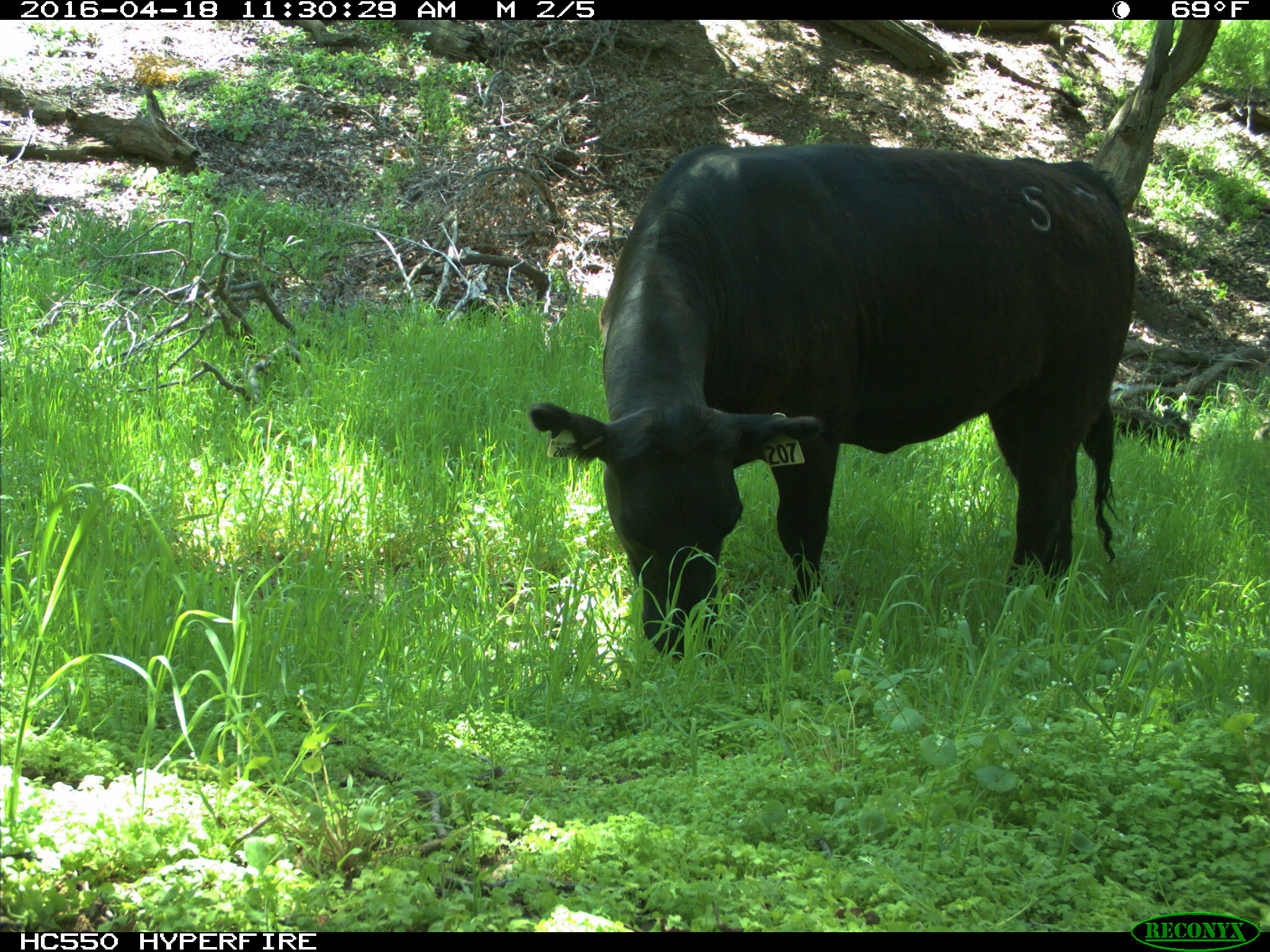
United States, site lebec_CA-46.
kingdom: Animalia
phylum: Chordata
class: Mammalia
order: Artiodactyla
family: Bovidae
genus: Bos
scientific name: Bos taurus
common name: domestic cow